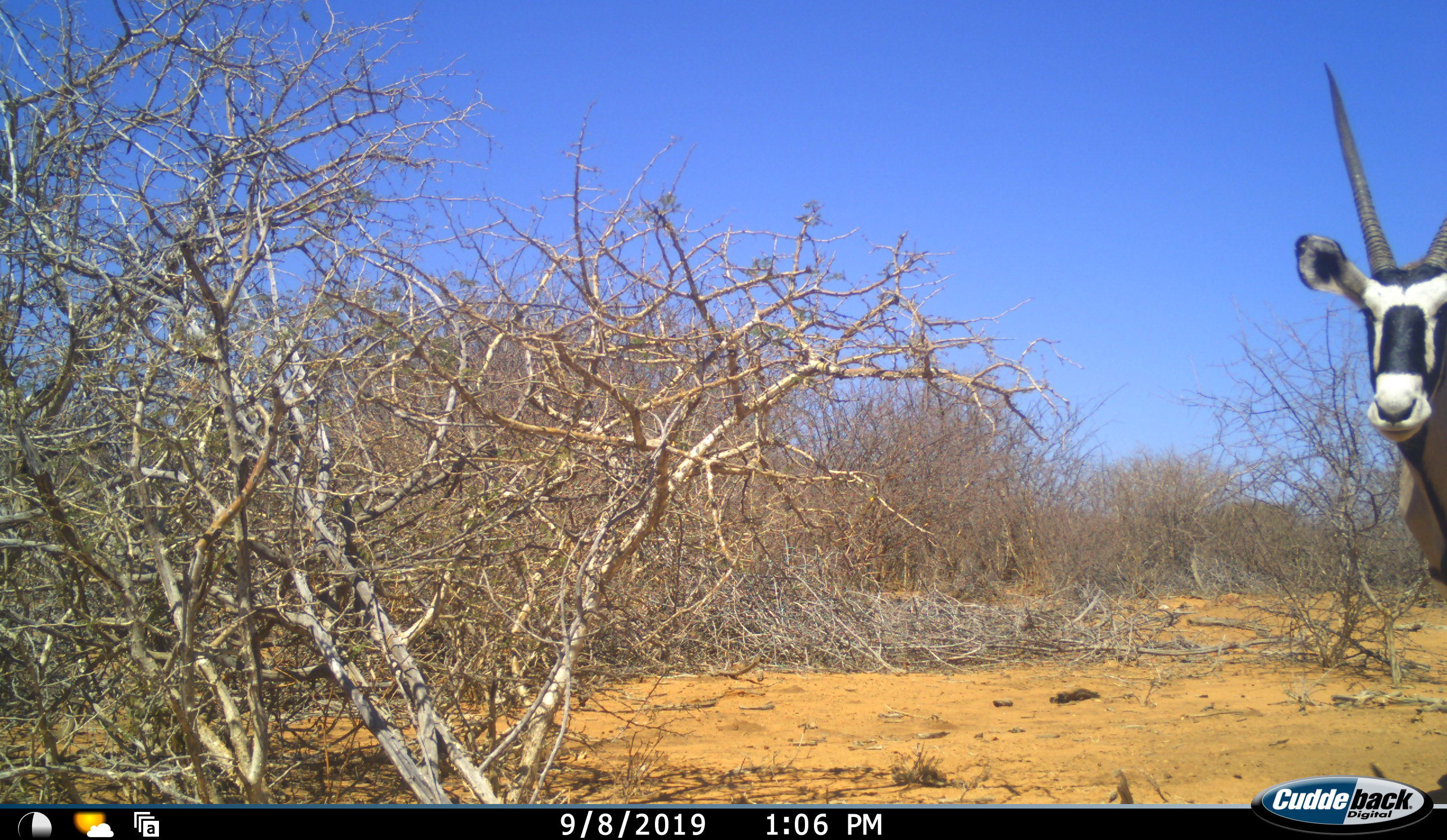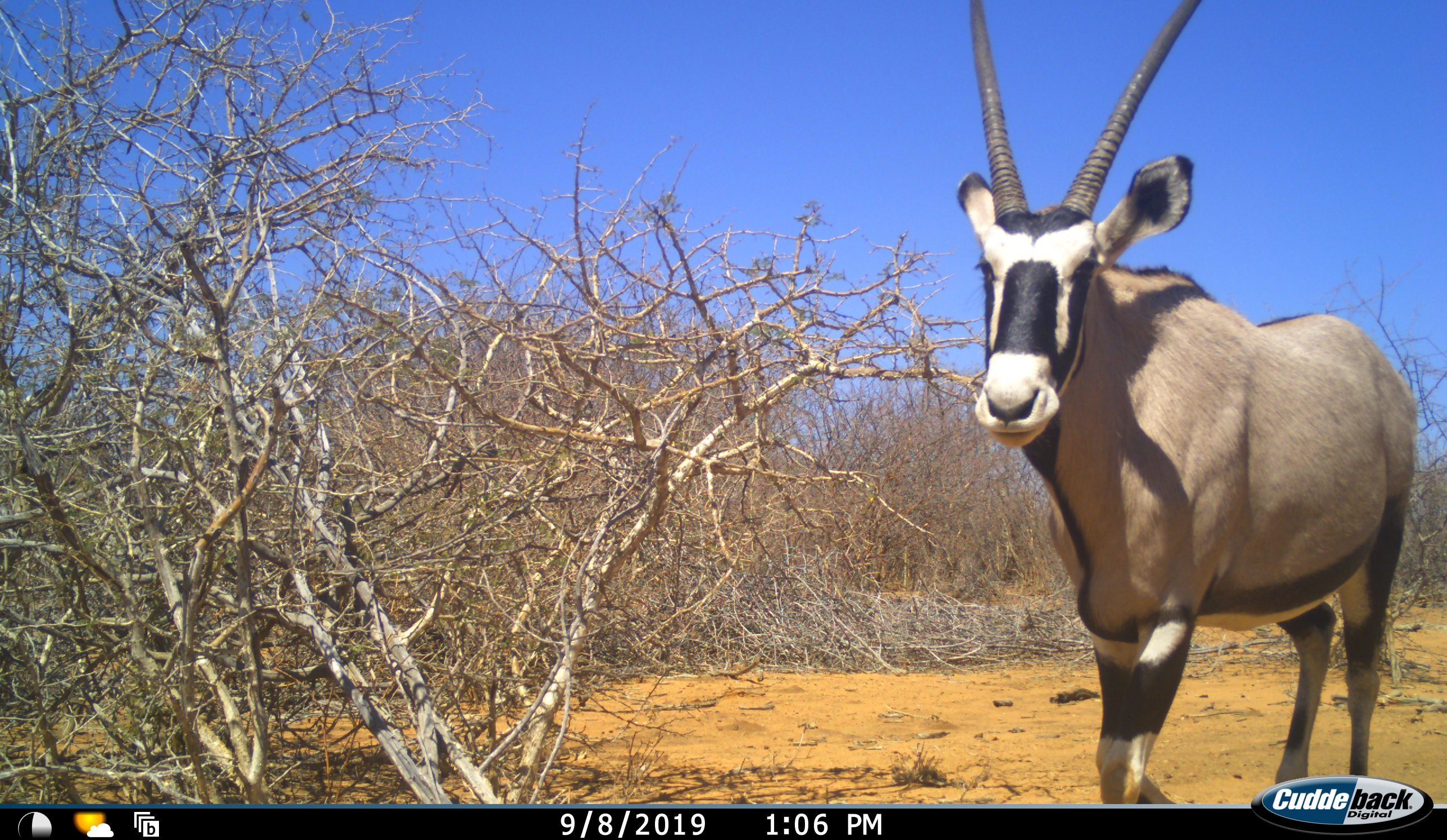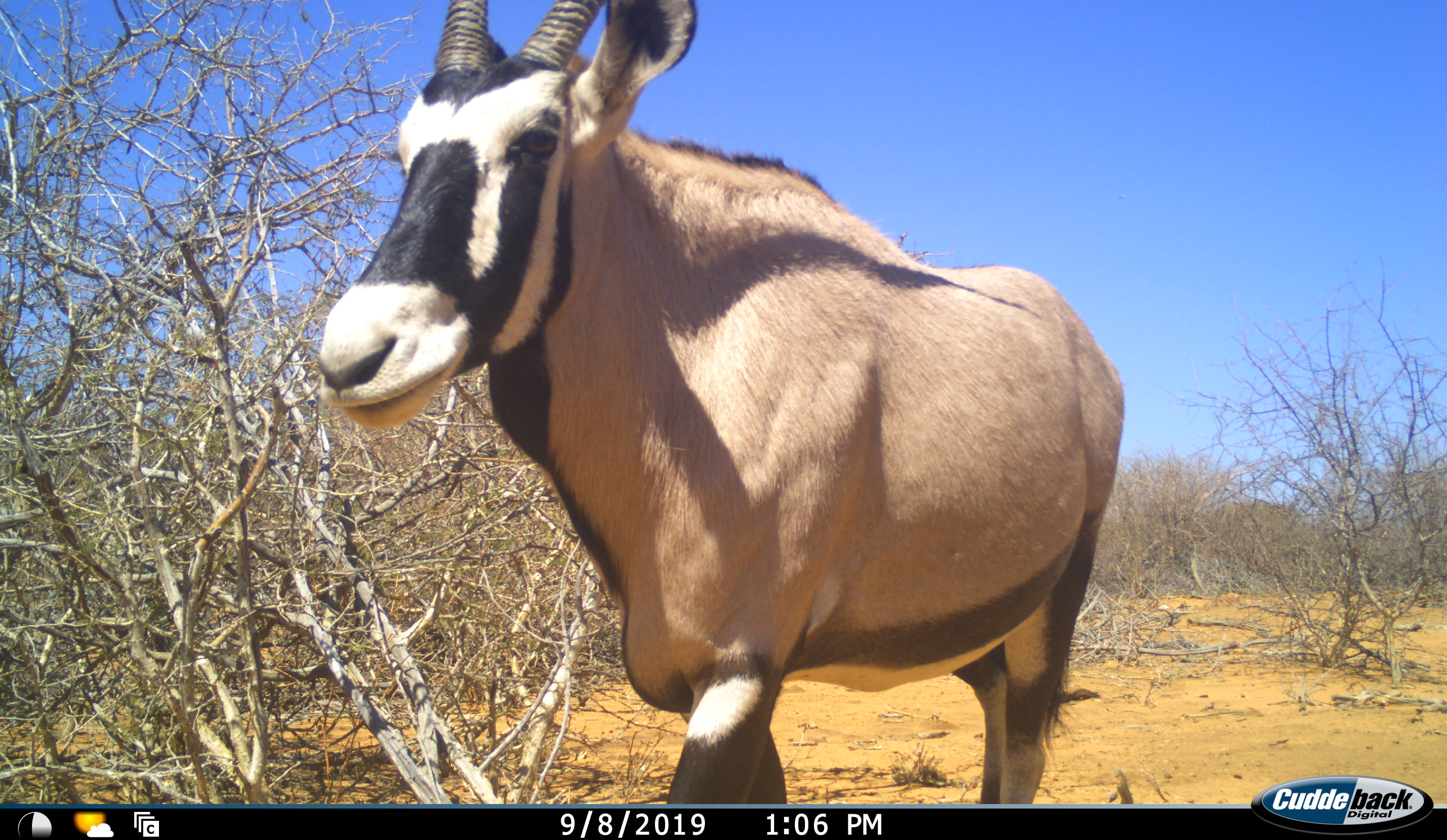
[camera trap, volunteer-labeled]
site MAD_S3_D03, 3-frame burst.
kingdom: Animalia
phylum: Chordata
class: Mammalia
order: Artiodactyla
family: Bovidae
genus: Oryx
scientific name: Oryx gazella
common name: gemsbok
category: oryx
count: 1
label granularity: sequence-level